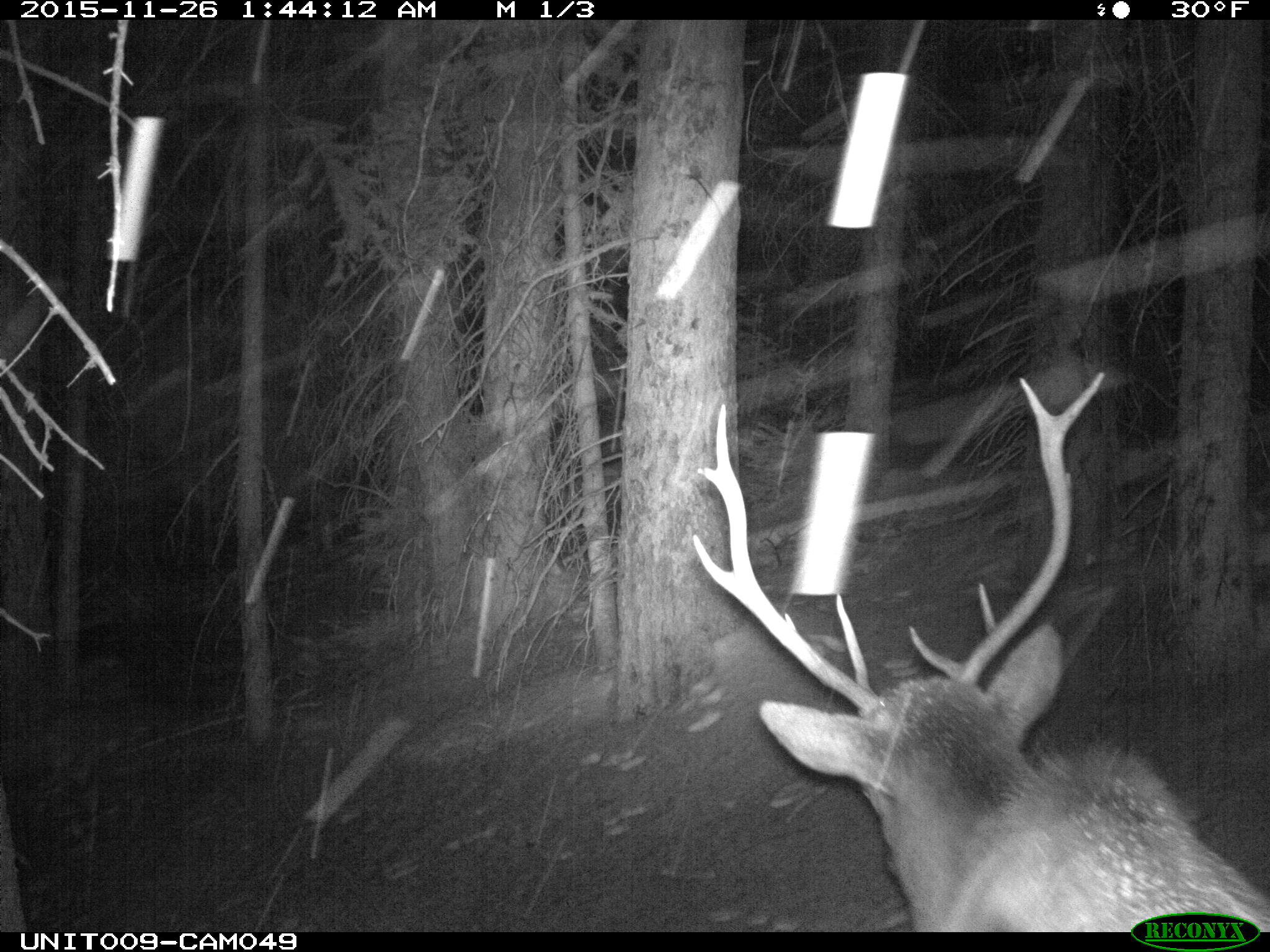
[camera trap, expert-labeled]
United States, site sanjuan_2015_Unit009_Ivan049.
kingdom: Animalia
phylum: Chordata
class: Mammalia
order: Artiodactyla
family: Cervidae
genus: Cervus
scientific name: Cervus elaphus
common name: red deer